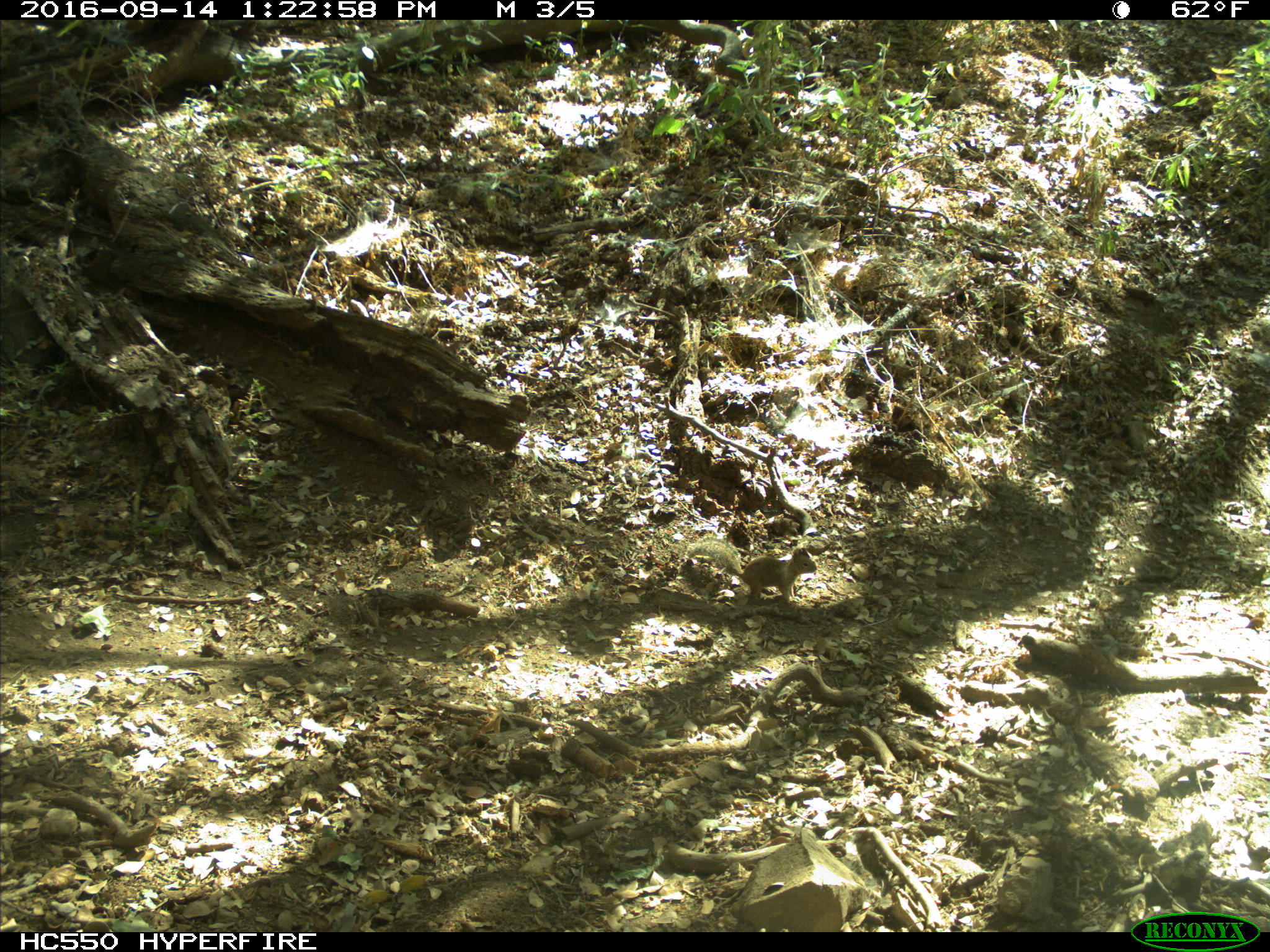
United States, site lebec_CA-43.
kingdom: Animalia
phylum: Chordata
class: Mammalia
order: Rodentia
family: Sciuridae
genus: Otospermophilus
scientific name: Otospermophilus beecheyi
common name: california ground squirrel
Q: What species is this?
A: Otospermophilus beecheyi (california ground squirrel).